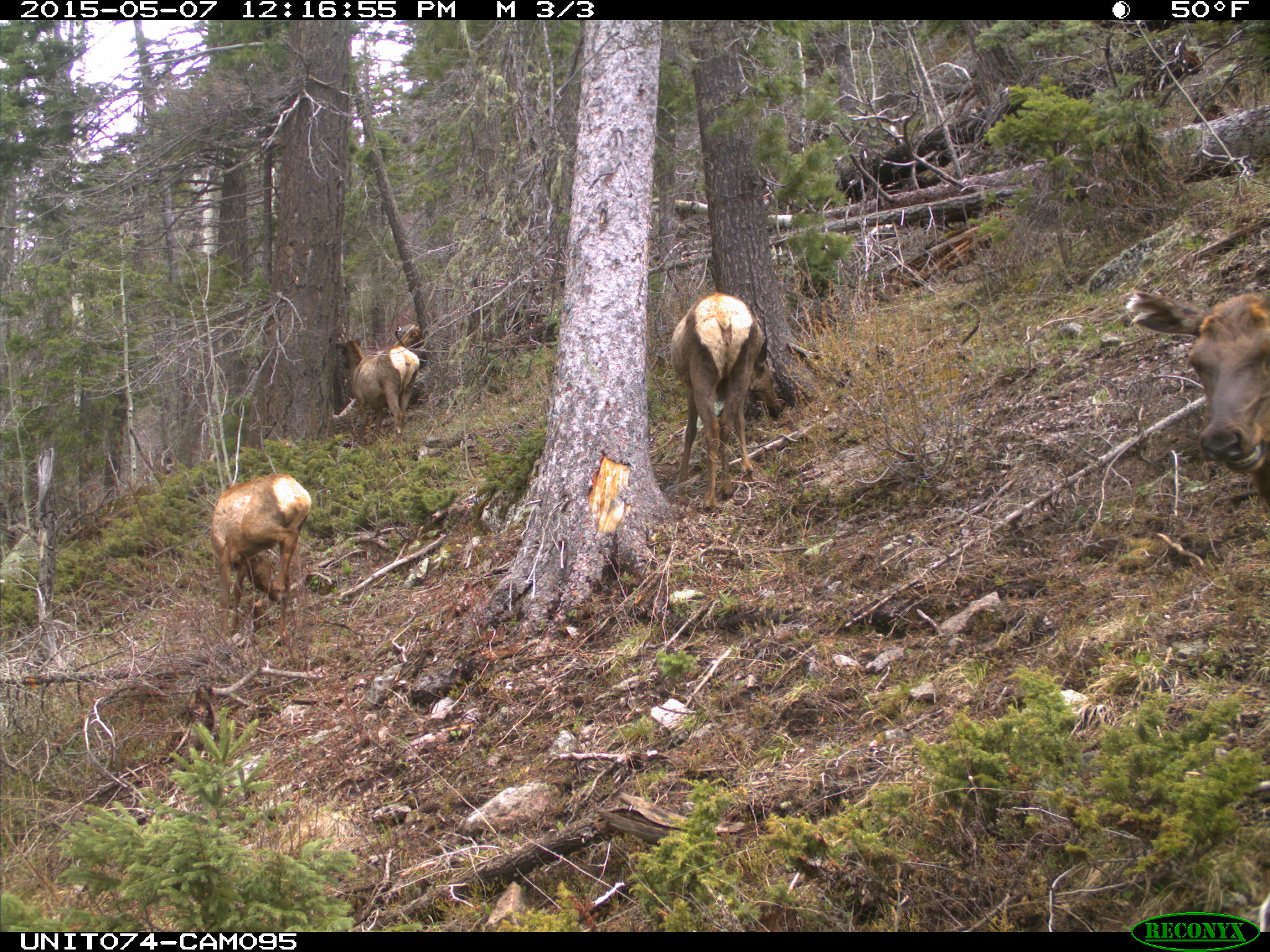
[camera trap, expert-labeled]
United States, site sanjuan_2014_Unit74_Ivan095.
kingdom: Animalia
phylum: Chordata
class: Mammalia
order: Artiodactyla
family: Cervidae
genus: Cervus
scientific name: Cervus elaphus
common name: red deer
Cervus elaphus (red deer).